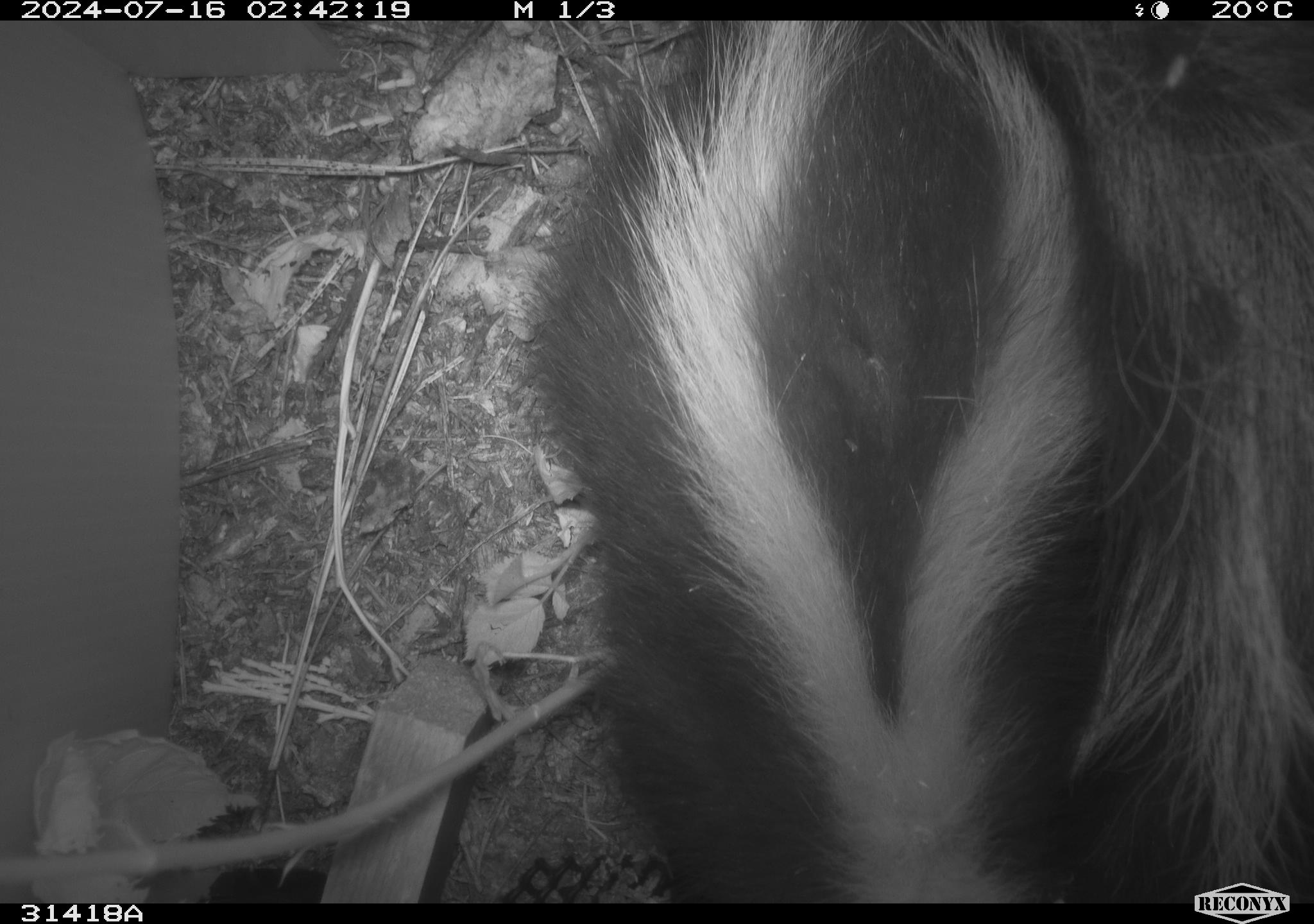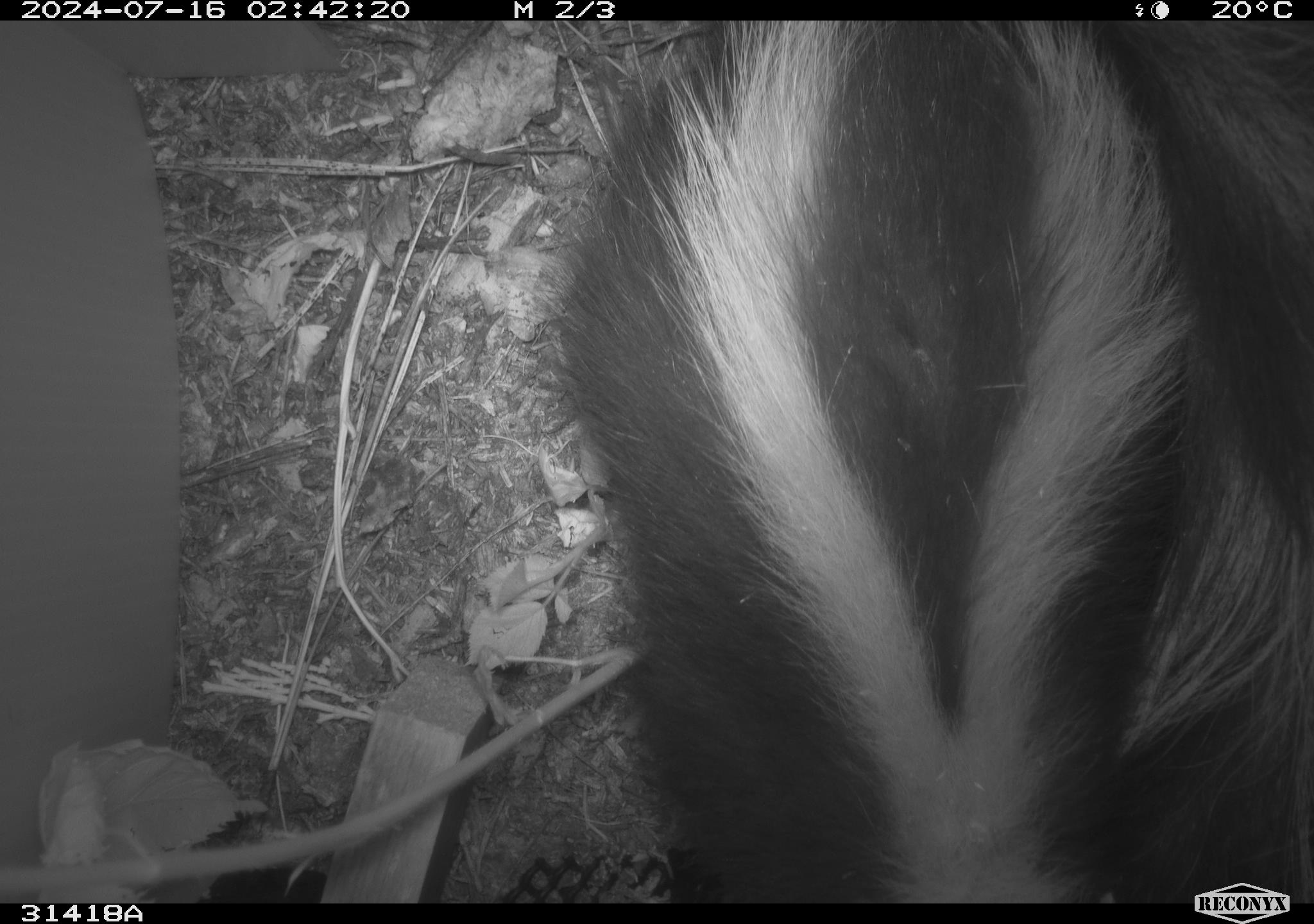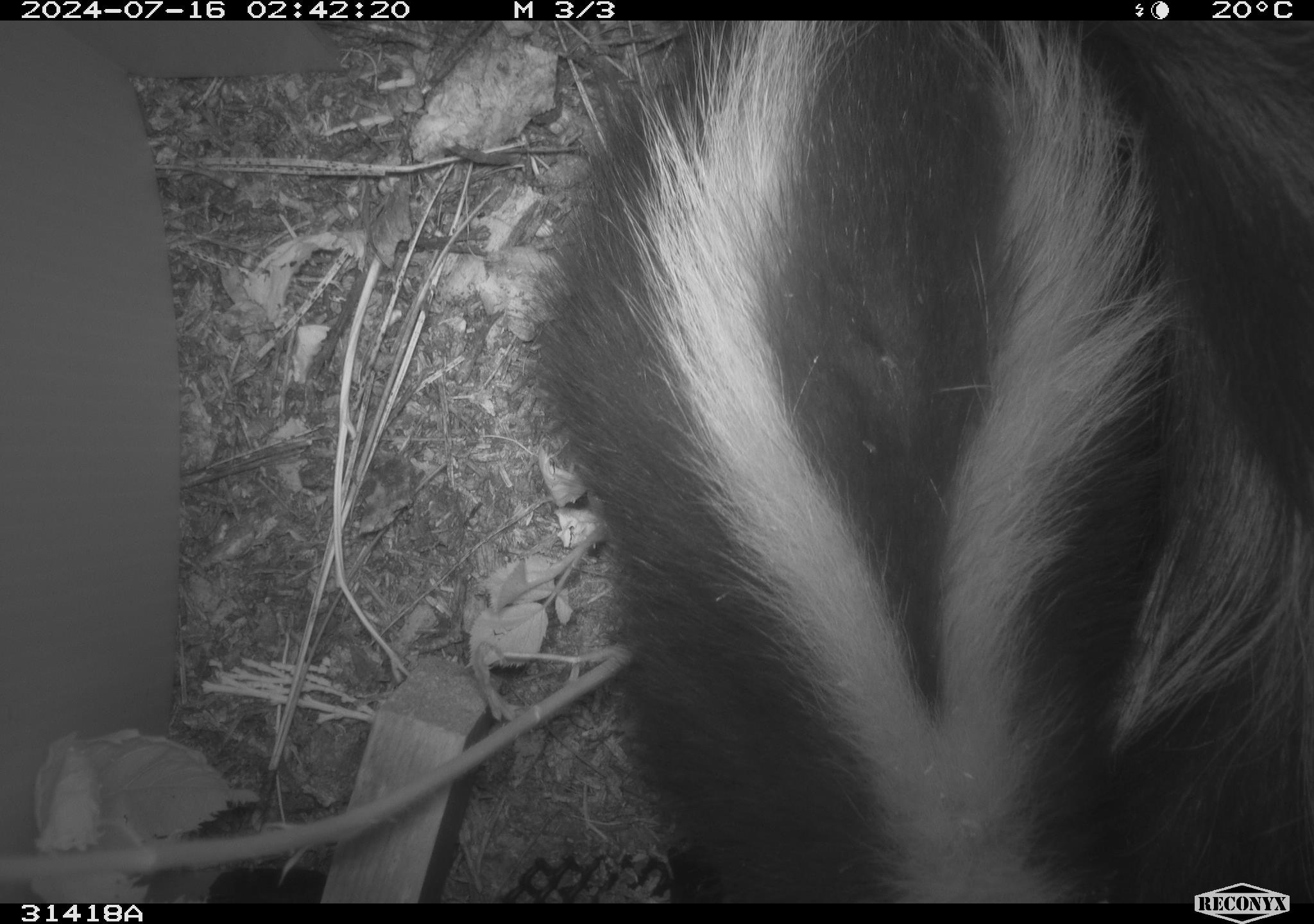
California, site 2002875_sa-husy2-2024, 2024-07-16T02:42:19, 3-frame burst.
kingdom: Animalia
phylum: Chordata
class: Mammalia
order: Carnivora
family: Mephitidae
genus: Mephitis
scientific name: Mephitis mephitis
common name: striped skunk